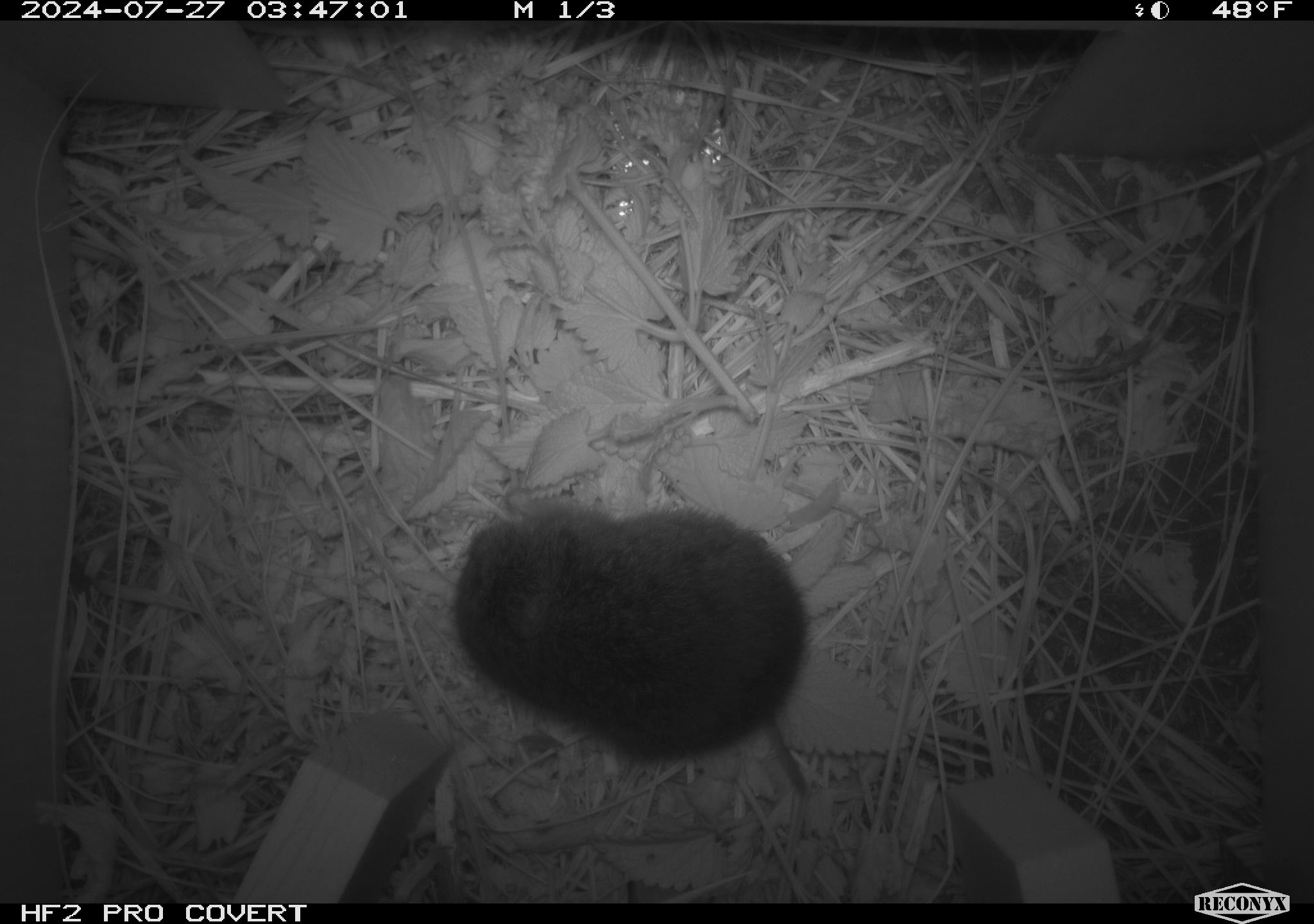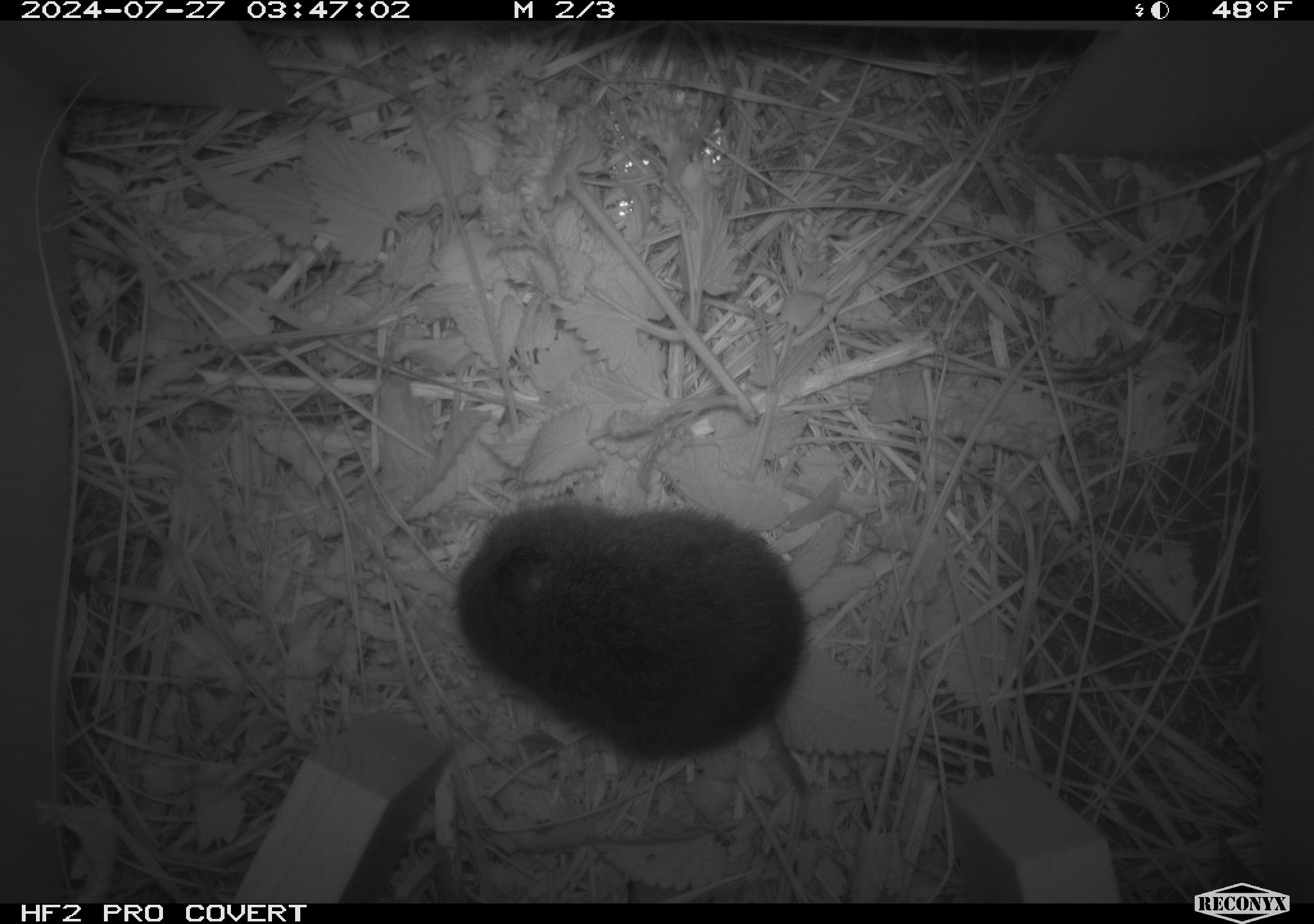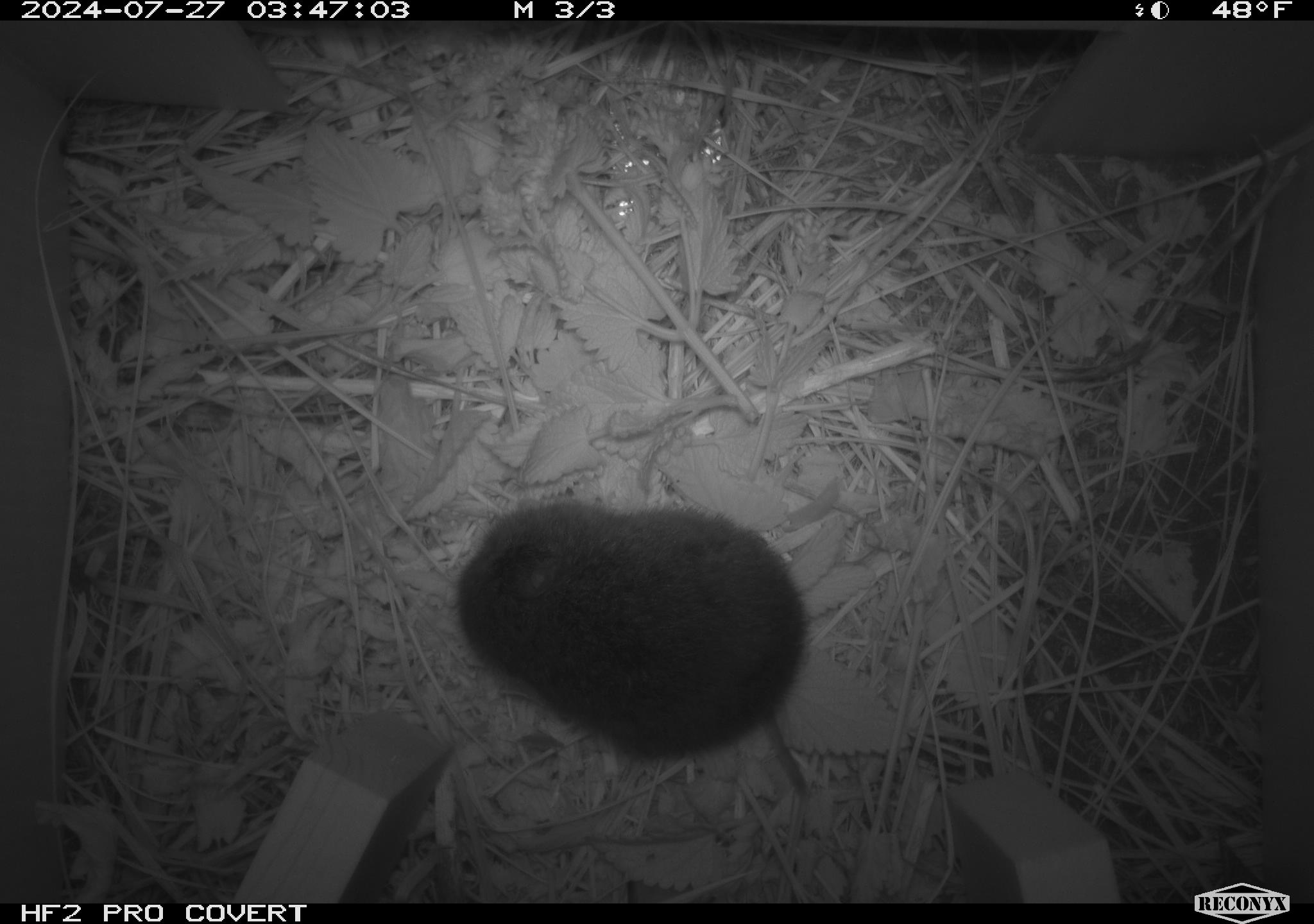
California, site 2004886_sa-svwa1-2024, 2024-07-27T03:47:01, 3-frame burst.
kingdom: Animalia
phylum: Chordata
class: Mammalia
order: Rodentia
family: Cricetidae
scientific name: Arvicolinae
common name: voles, lemmings, and muskrats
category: arvicolinae subfamily